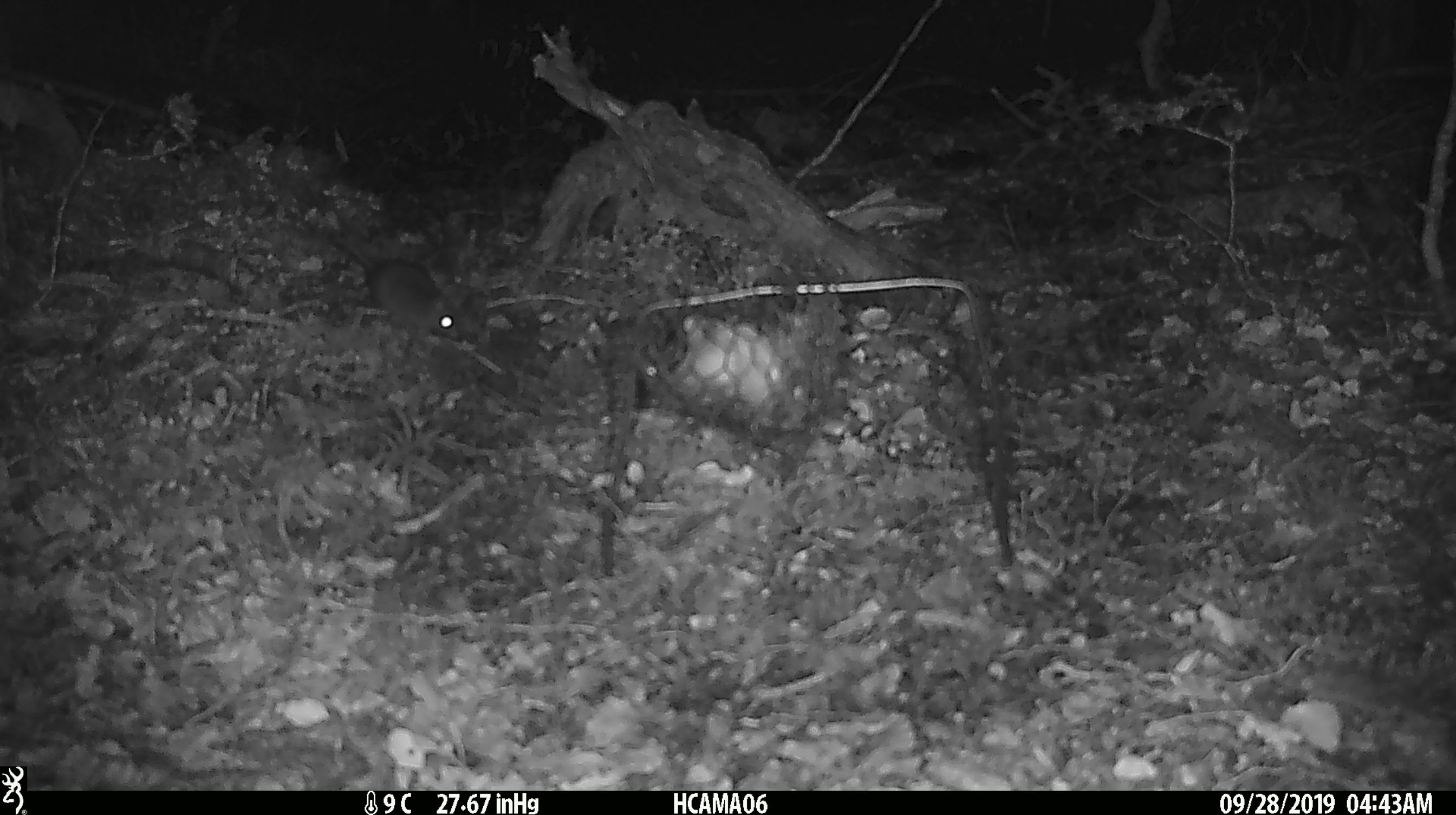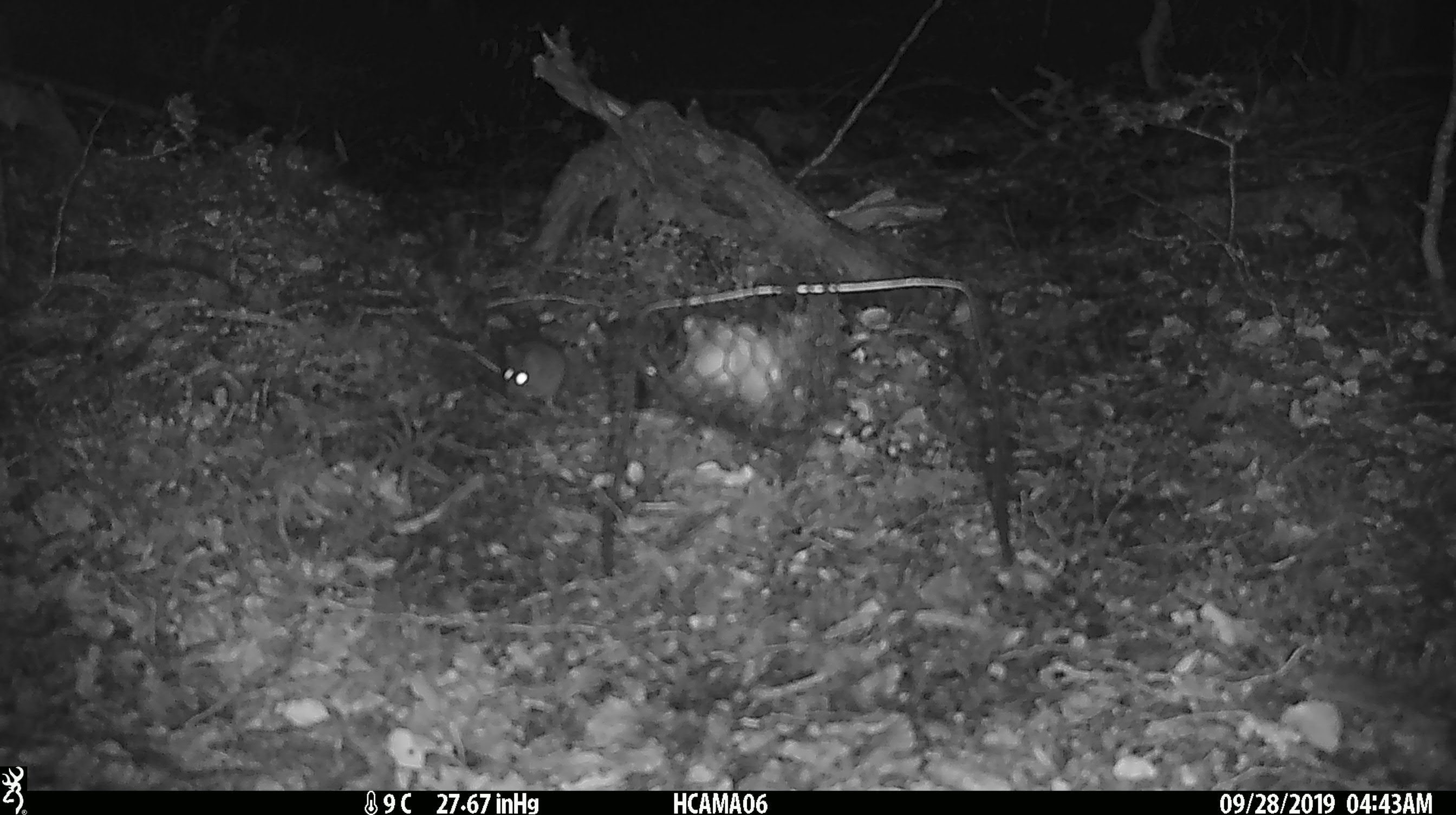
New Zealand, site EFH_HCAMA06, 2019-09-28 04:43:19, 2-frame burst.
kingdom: Animalia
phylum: Chordata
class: Mammalia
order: Rodentia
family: Muridae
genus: Mus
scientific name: Mus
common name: mouse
Mouse (Mus).